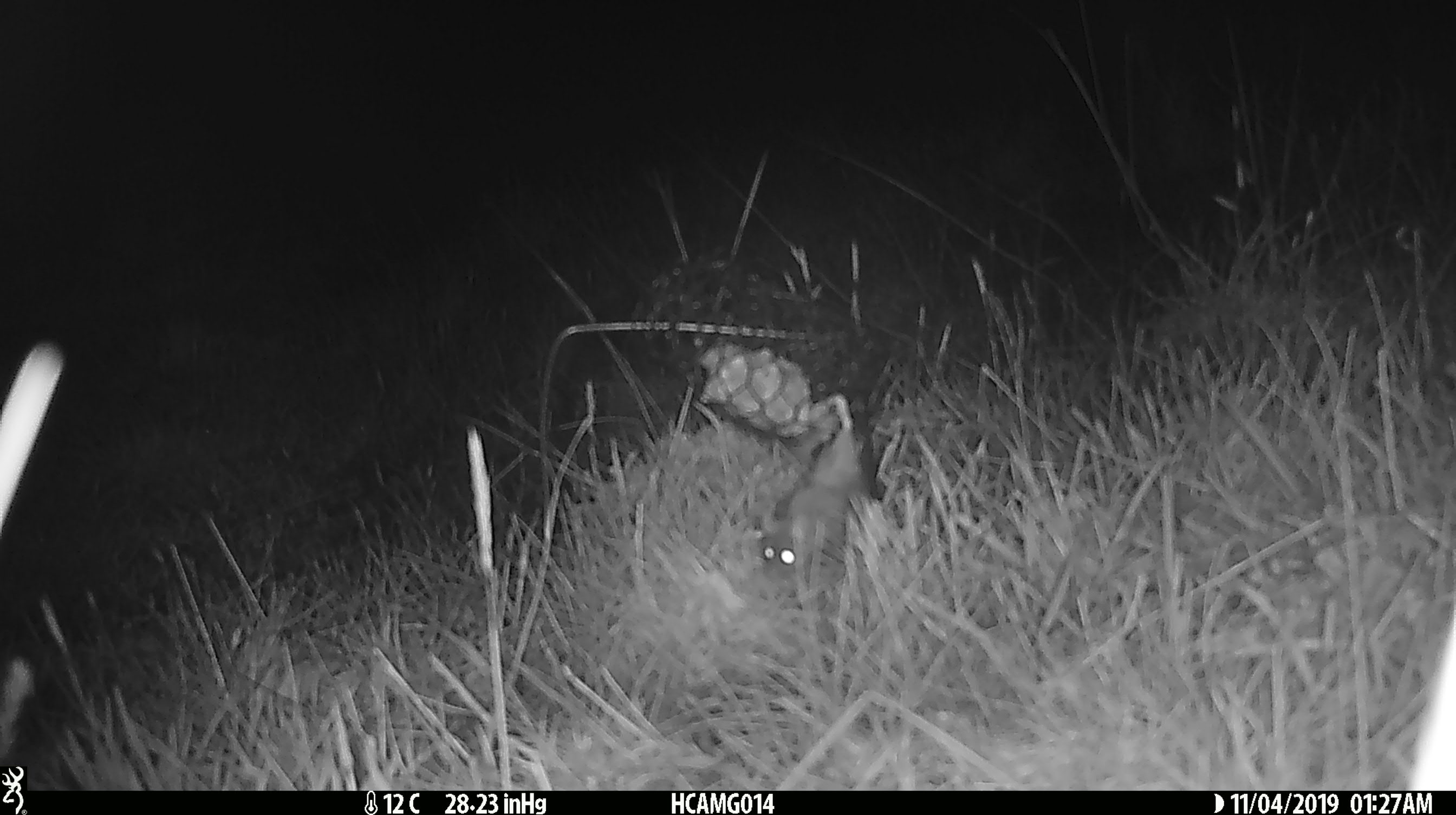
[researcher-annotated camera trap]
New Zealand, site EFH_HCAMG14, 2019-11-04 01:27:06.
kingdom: Animalia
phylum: Chordata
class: Mammalia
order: Rodentia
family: Muridae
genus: Mus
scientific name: Mus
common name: mouse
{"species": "mouse (Mus)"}